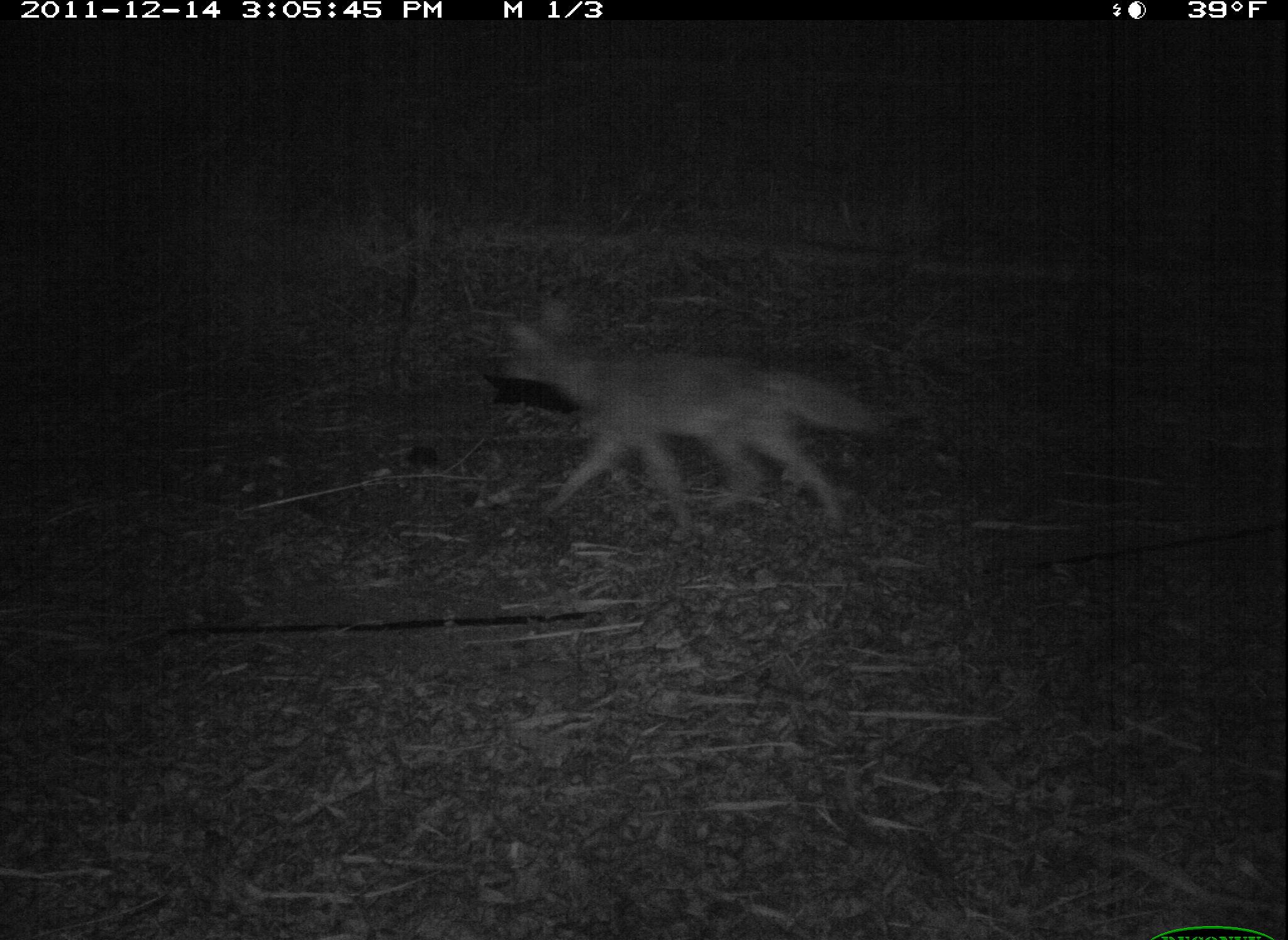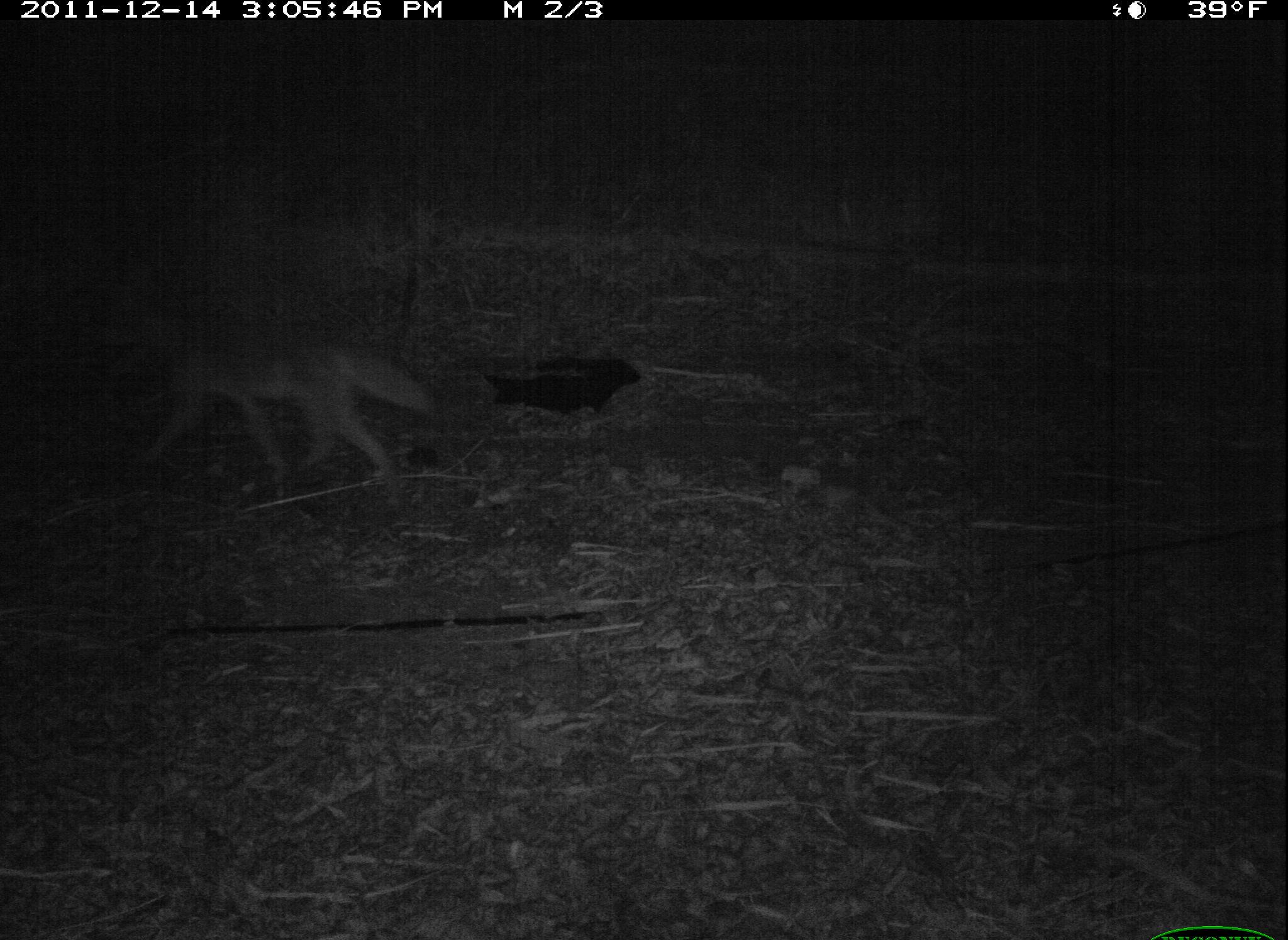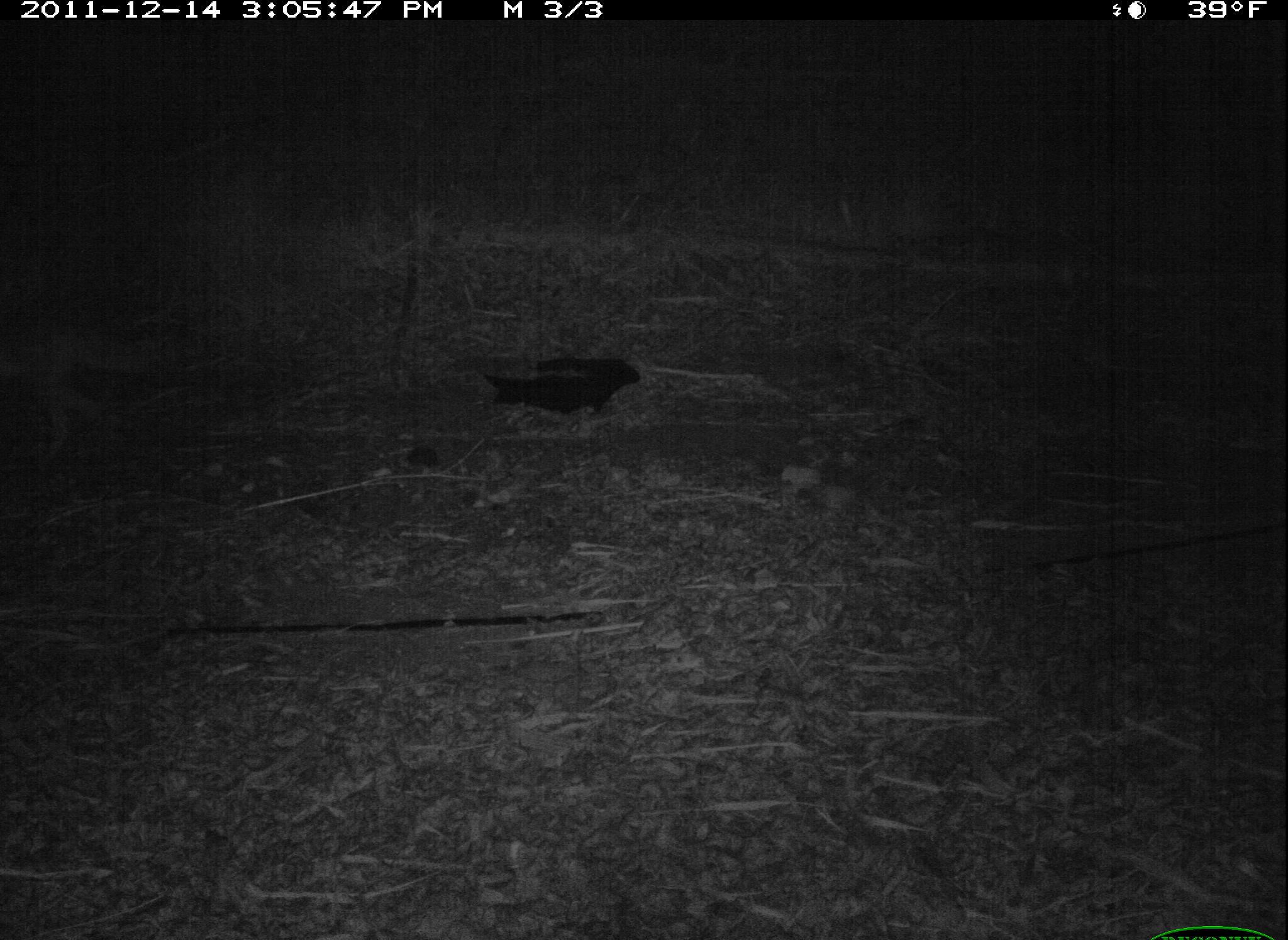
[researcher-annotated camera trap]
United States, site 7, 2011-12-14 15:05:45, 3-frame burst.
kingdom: Animalia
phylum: Chordata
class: Mammalia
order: Carnivora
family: Canidae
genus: Canis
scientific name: Canis latrans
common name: coyote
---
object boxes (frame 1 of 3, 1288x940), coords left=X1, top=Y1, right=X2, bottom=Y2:
coyote: left=499, top=293, right=879, bottom=543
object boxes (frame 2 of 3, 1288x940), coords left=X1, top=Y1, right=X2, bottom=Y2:
coyote: left=97, top=311, right=443, bottom=501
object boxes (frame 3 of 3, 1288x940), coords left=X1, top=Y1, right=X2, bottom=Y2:
coyote: left=11, top=301, right=148, bottom=472